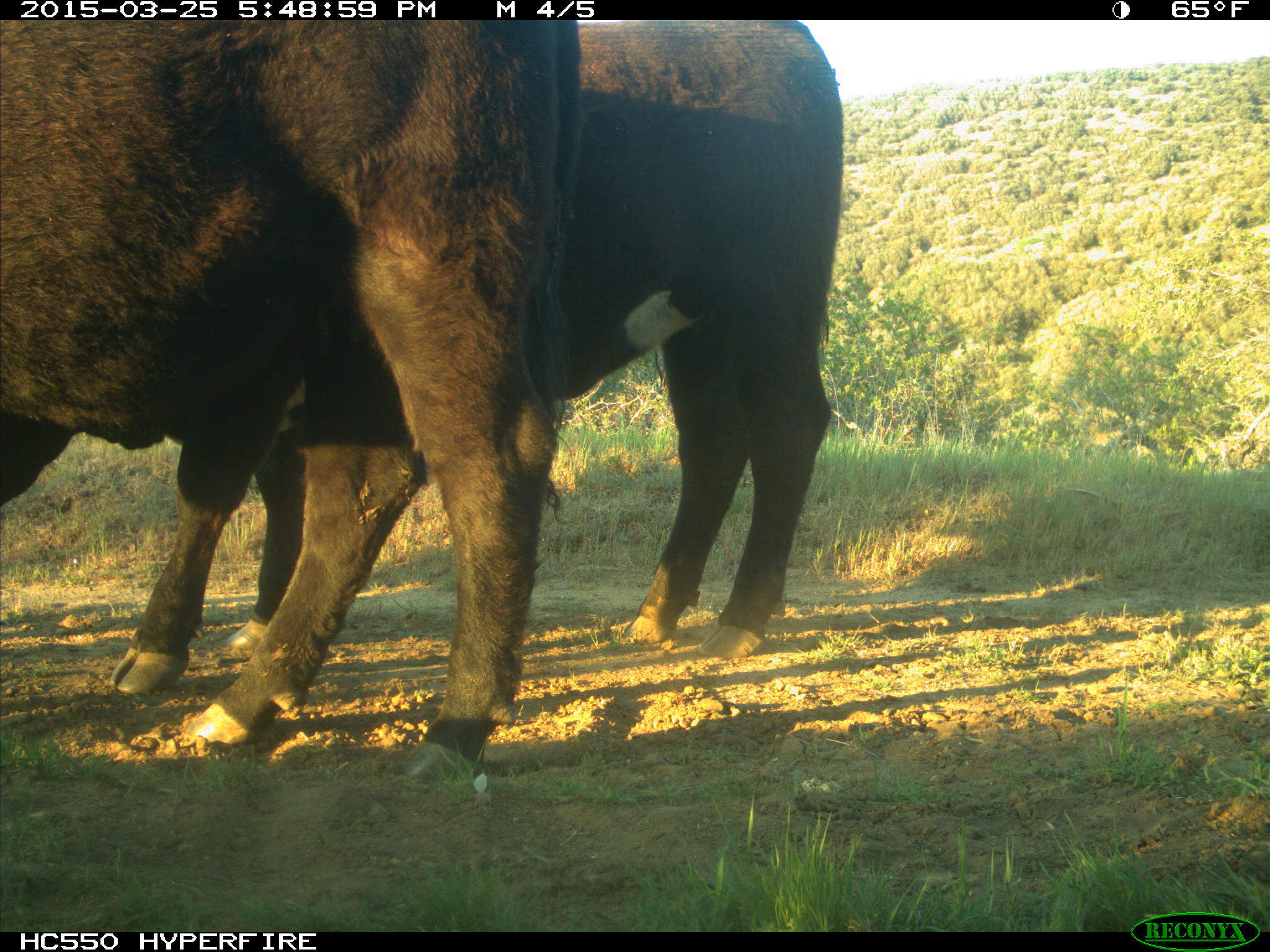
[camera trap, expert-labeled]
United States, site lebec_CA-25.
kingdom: Animalia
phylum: Chordata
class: Mammalia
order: Artiodactyla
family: Bovidae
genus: Bos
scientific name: Bos taurus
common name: domestic cow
Bos taurus (domestic cow).